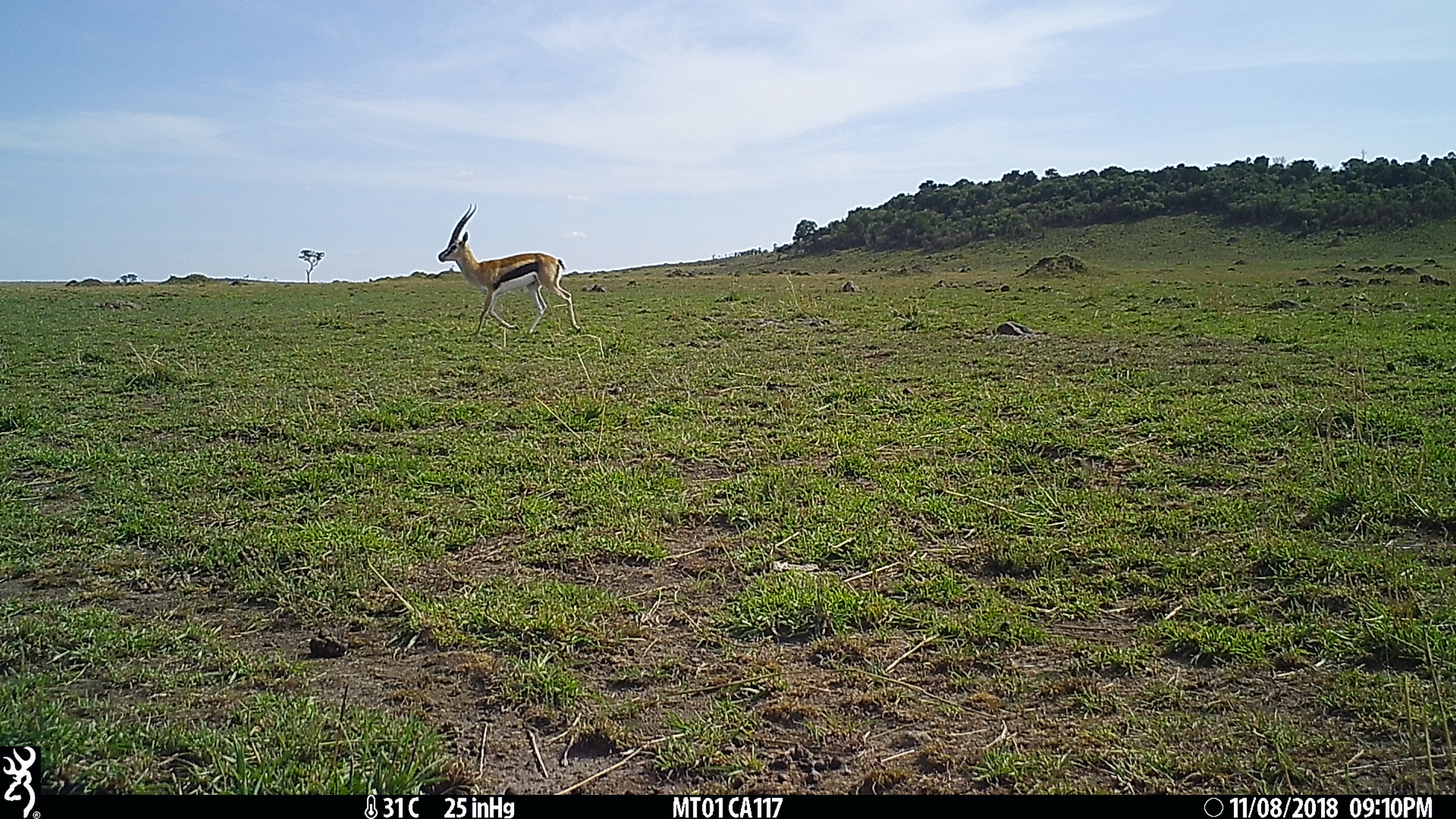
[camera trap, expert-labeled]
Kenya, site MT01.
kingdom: Animalia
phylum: Chordata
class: Mammalia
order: Artiodactyla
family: Bovidae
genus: Eudorcas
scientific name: Eudorcas thomsonii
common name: thomon's gazelle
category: gazelle thomsons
Gazelle thomsons (thomon's gazelle) (Eudorcas thomsonii).